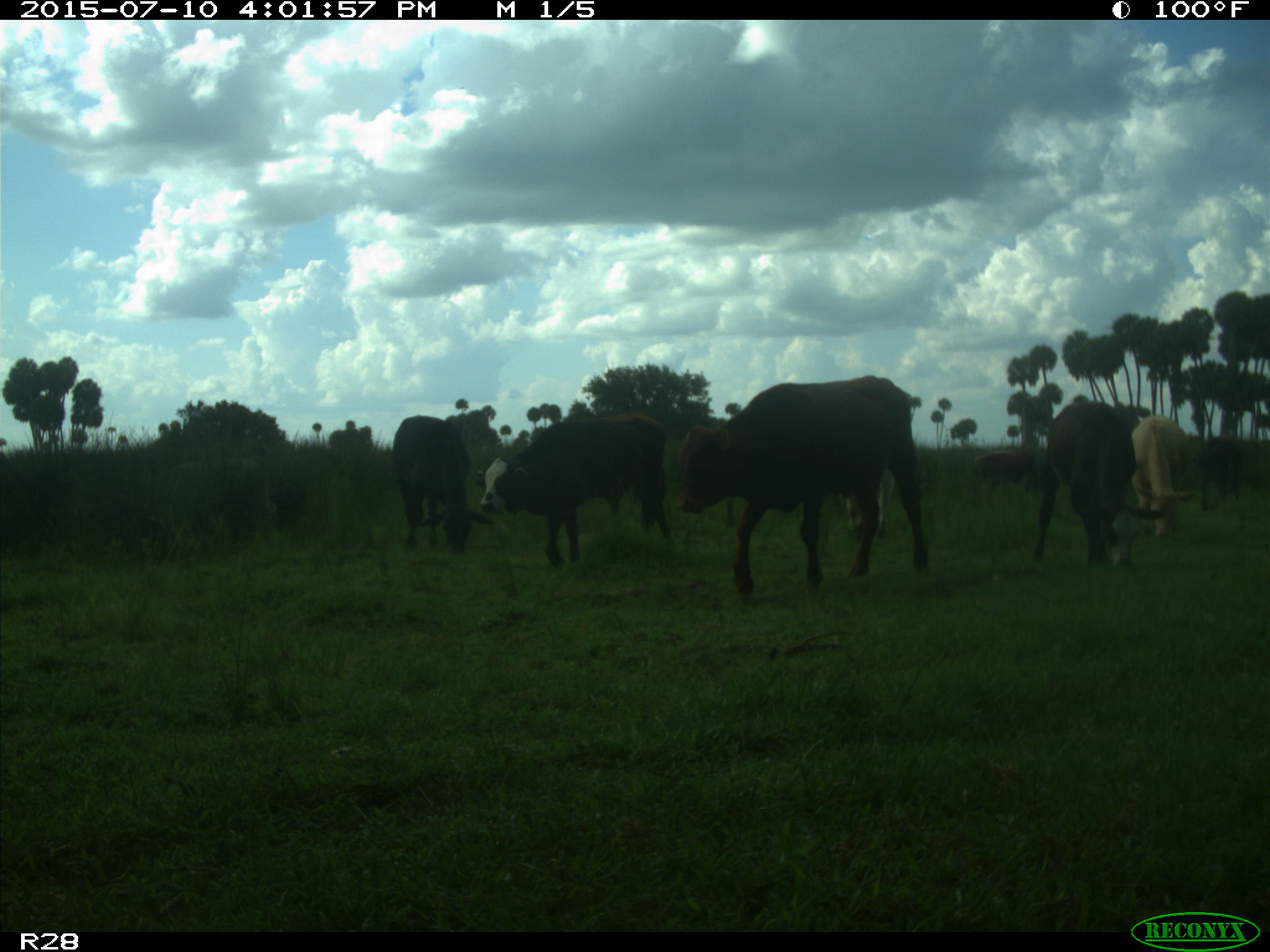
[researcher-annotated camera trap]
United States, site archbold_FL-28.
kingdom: Animalia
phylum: Chordata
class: Mammalia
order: Artiodactyla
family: Bovidae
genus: Bos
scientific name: Bos taurus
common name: domestic cow